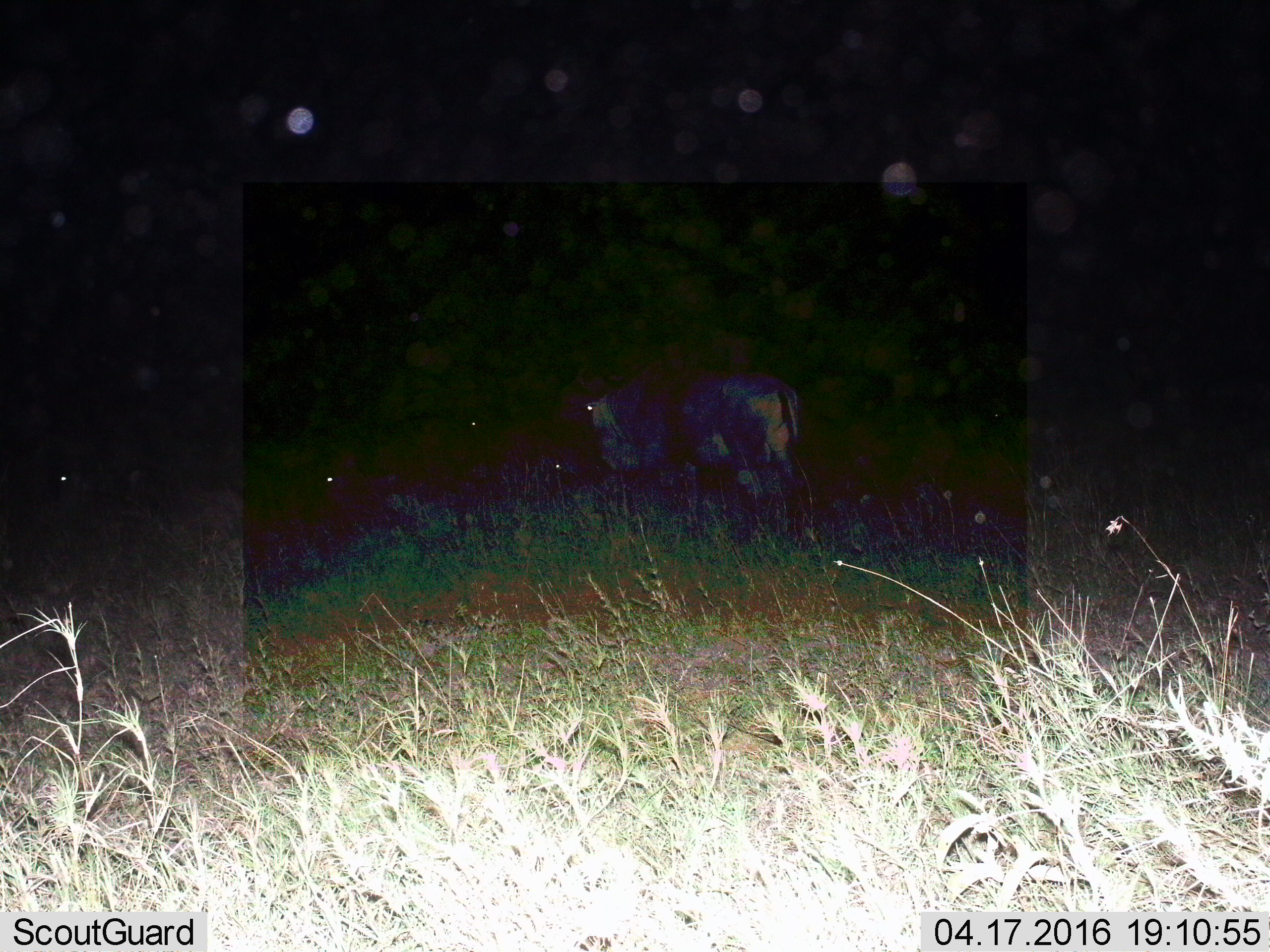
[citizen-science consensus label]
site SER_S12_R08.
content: unidentified animal